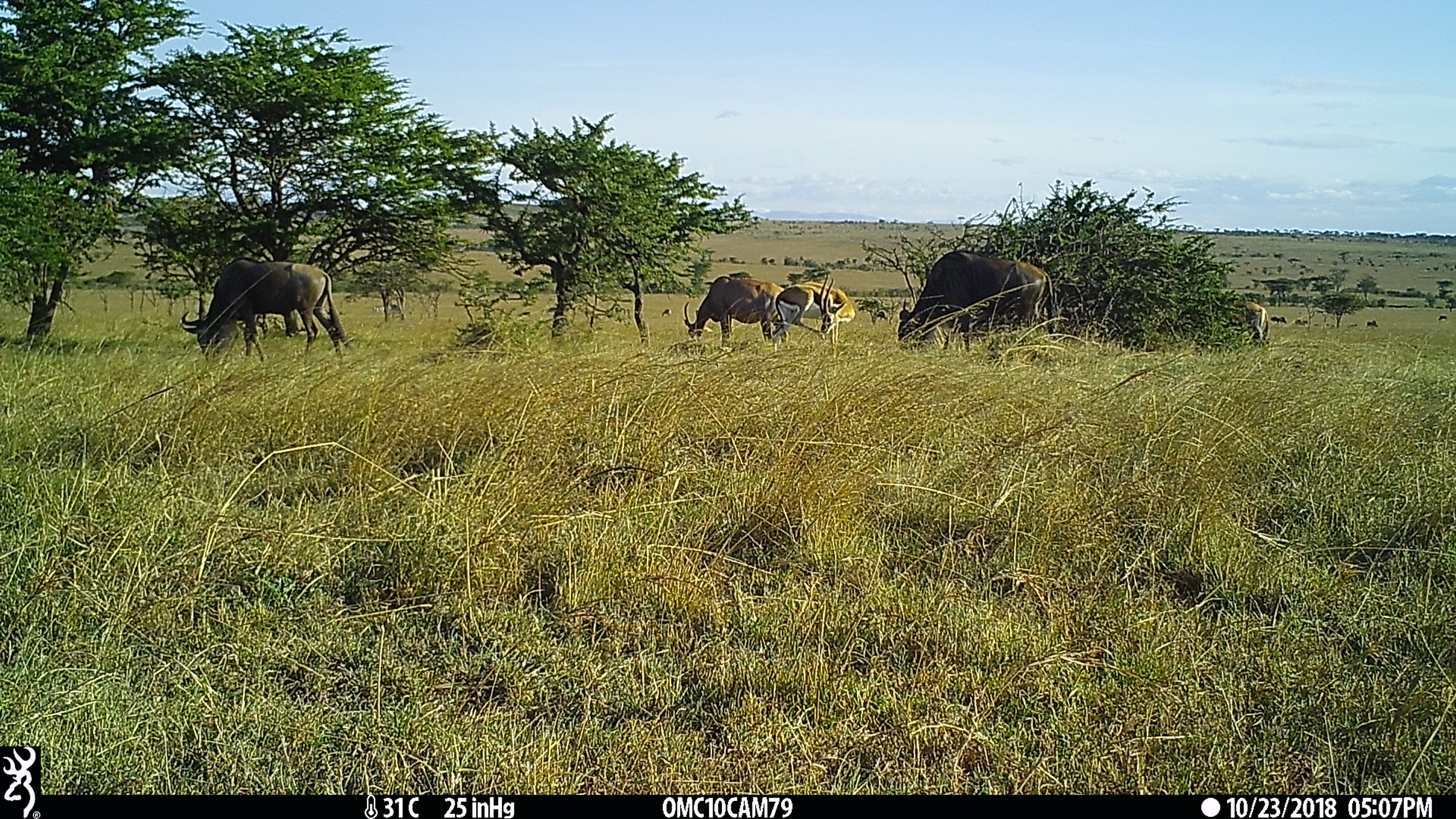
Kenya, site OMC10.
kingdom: Animalia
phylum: Chordata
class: Mammalia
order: Artiodactyla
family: Bovidae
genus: Damaliscus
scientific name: Damaliscus lunatus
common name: topi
Topi (Damaliscus lunatus).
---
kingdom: Animalia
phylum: Chordata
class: Mammalia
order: Artiodactyla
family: Bovidae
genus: Eudorcas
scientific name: Eudorcas thomsonii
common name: thomon's gazelle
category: gazelle thomsons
Gazelle thomsons (thomon's gazelle) (Eudorcas thomsonii).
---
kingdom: Animalia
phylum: Chordata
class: Mammalia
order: Artiodactyla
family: Bovidae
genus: Connochaetes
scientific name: Connochaetes taurinus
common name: blue wildebeest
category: wildebeest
Wildebeest (blue wildebeest) (Connochaetes taurinus).